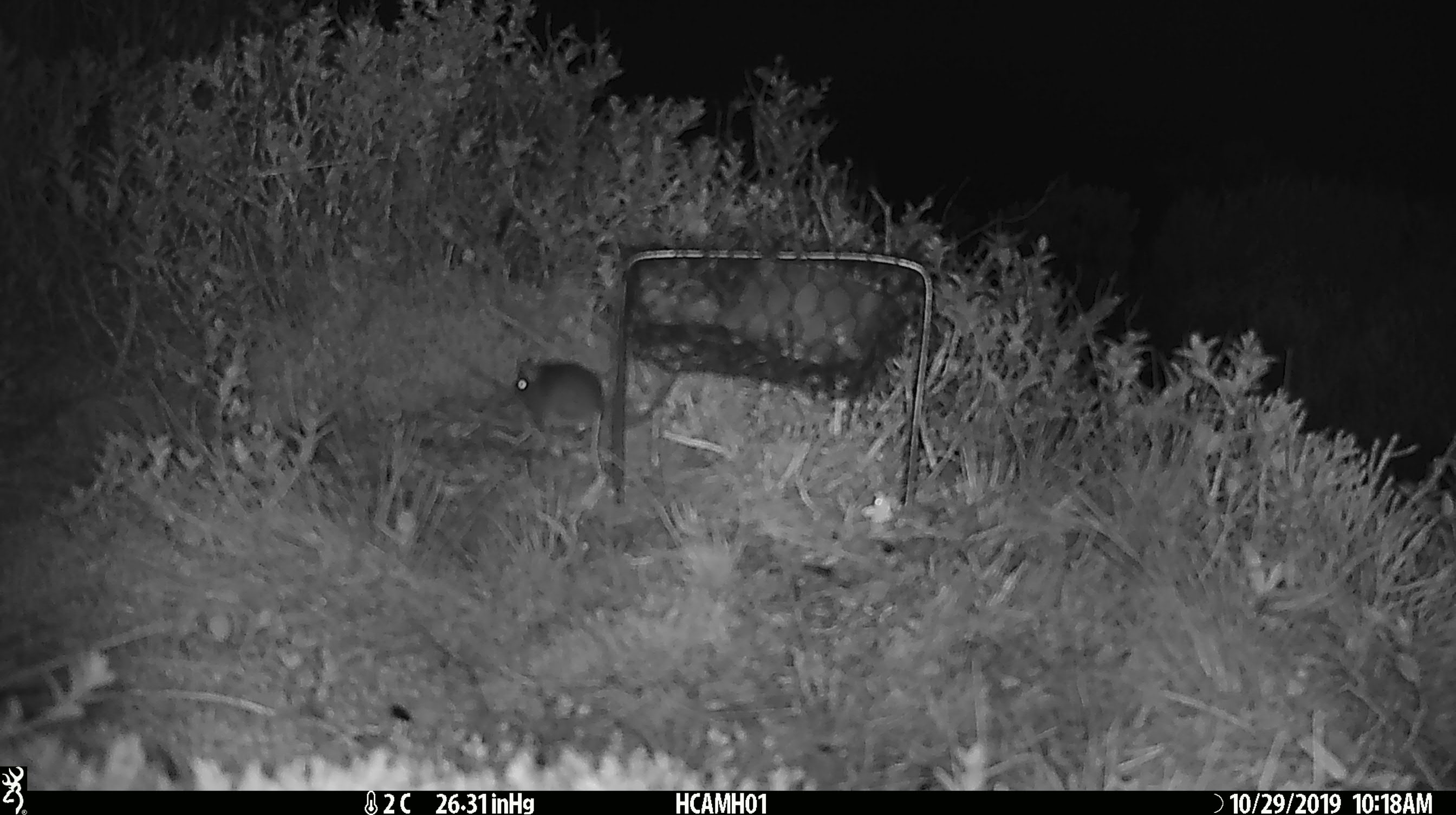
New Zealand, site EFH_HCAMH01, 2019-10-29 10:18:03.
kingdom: Animalia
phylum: Chordata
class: Mammalia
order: Rodentia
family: Muridae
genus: Mus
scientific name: Mus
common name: mouse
Mouse (Mus).